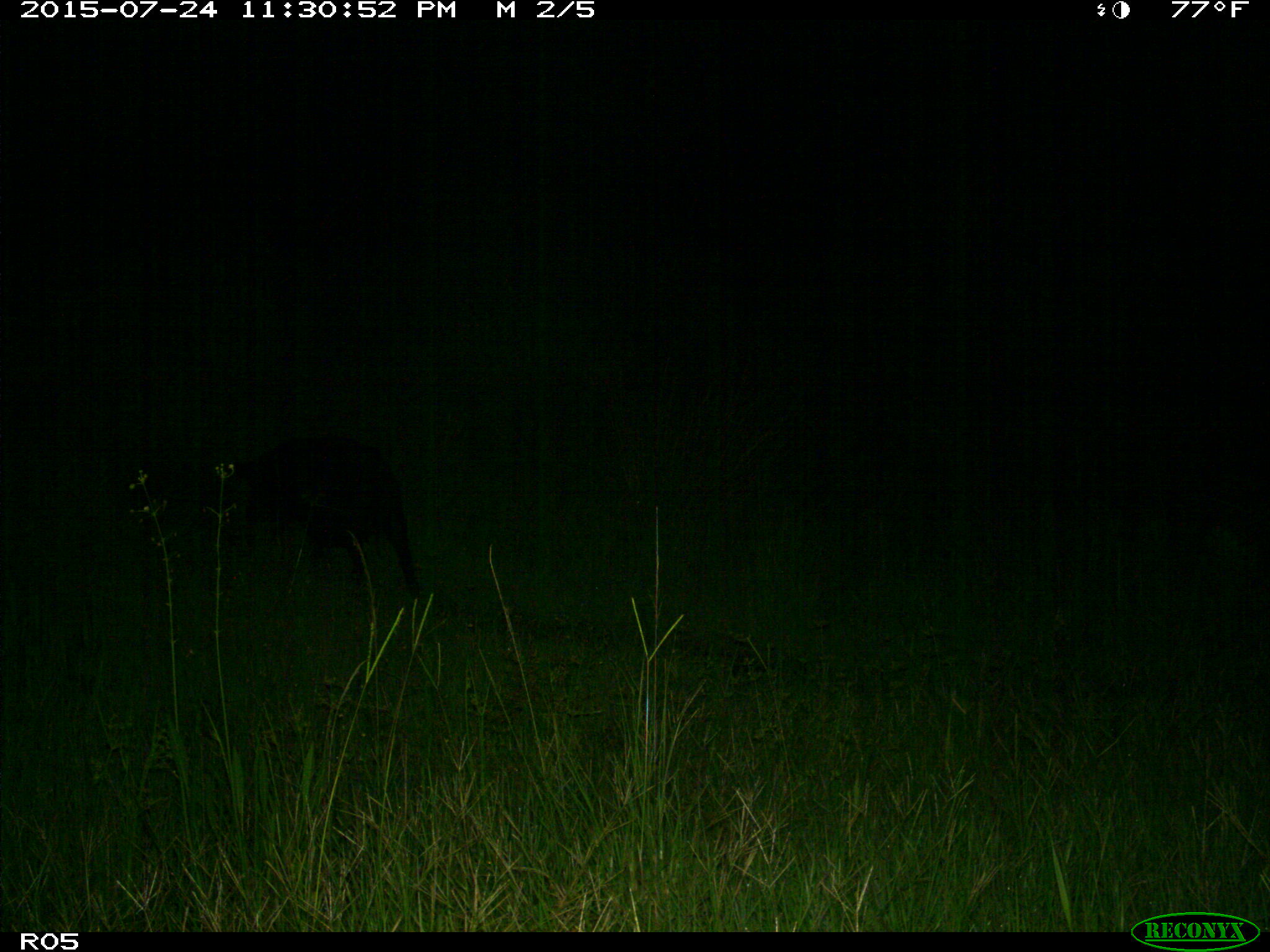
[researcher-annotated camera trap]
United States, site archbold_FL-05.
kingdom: Animalia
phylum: Chordata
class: Mammalia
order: Artiodactyla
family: Suidae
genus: Sus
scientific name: Sus scrofa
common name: wild boar